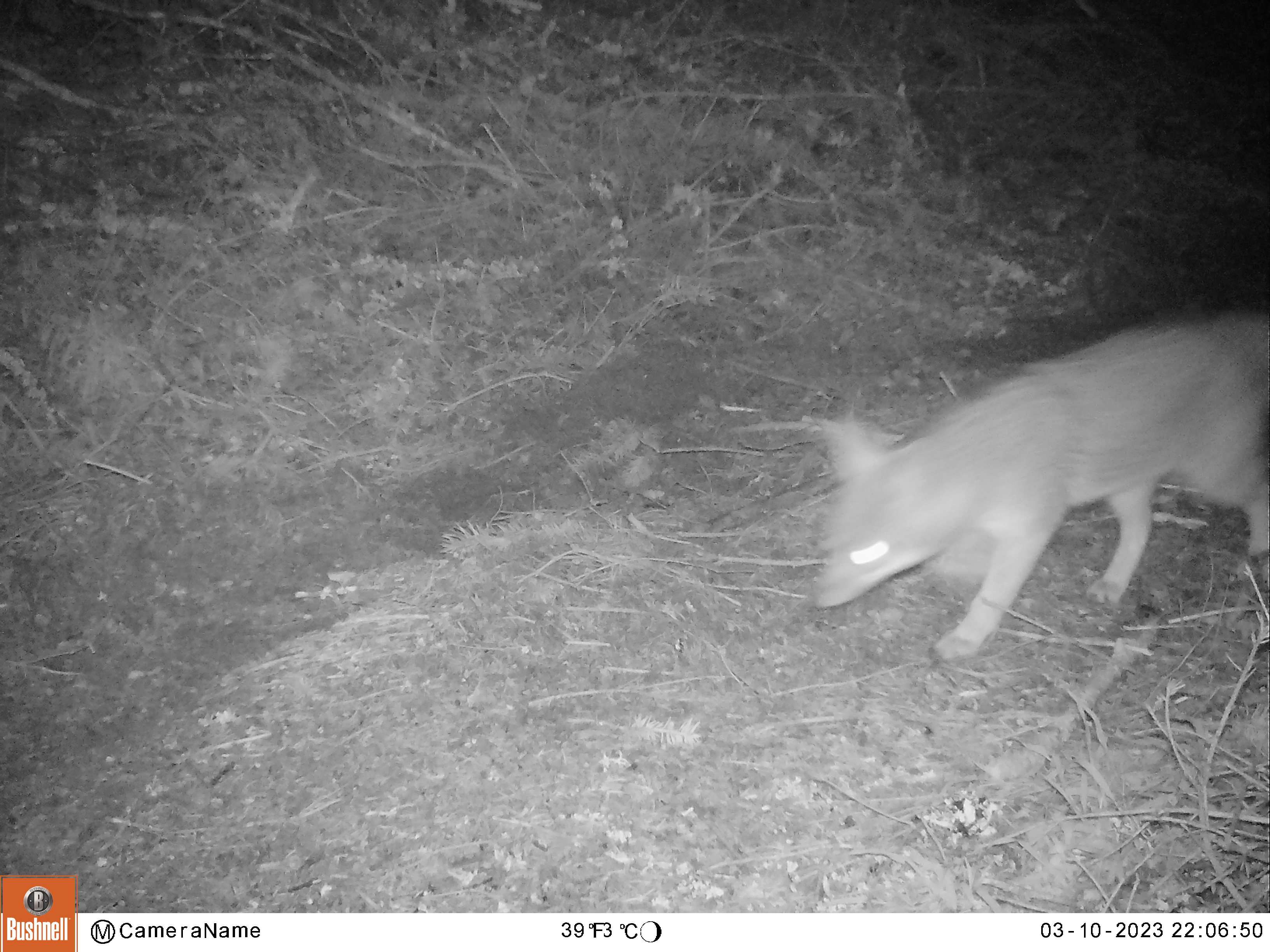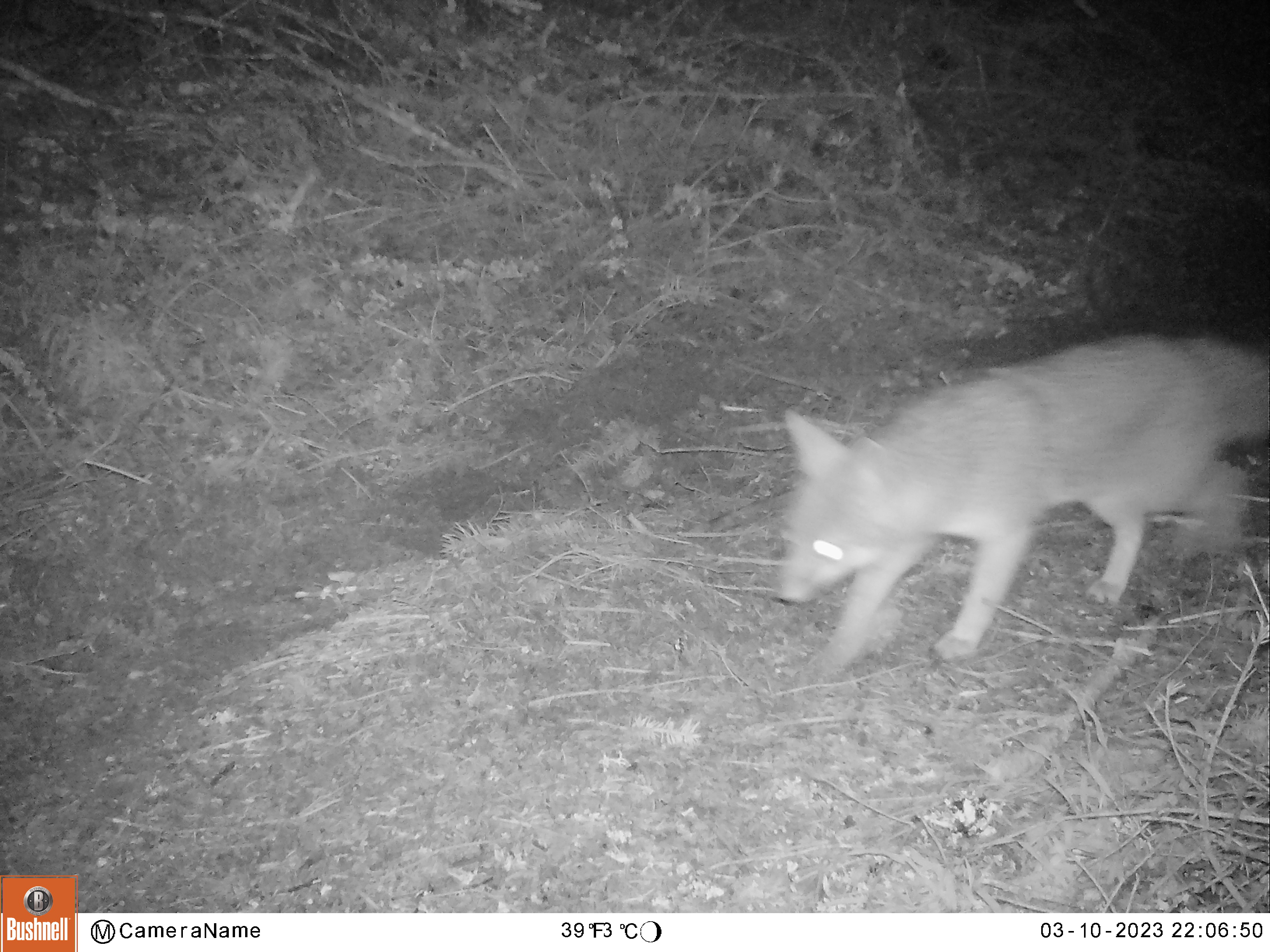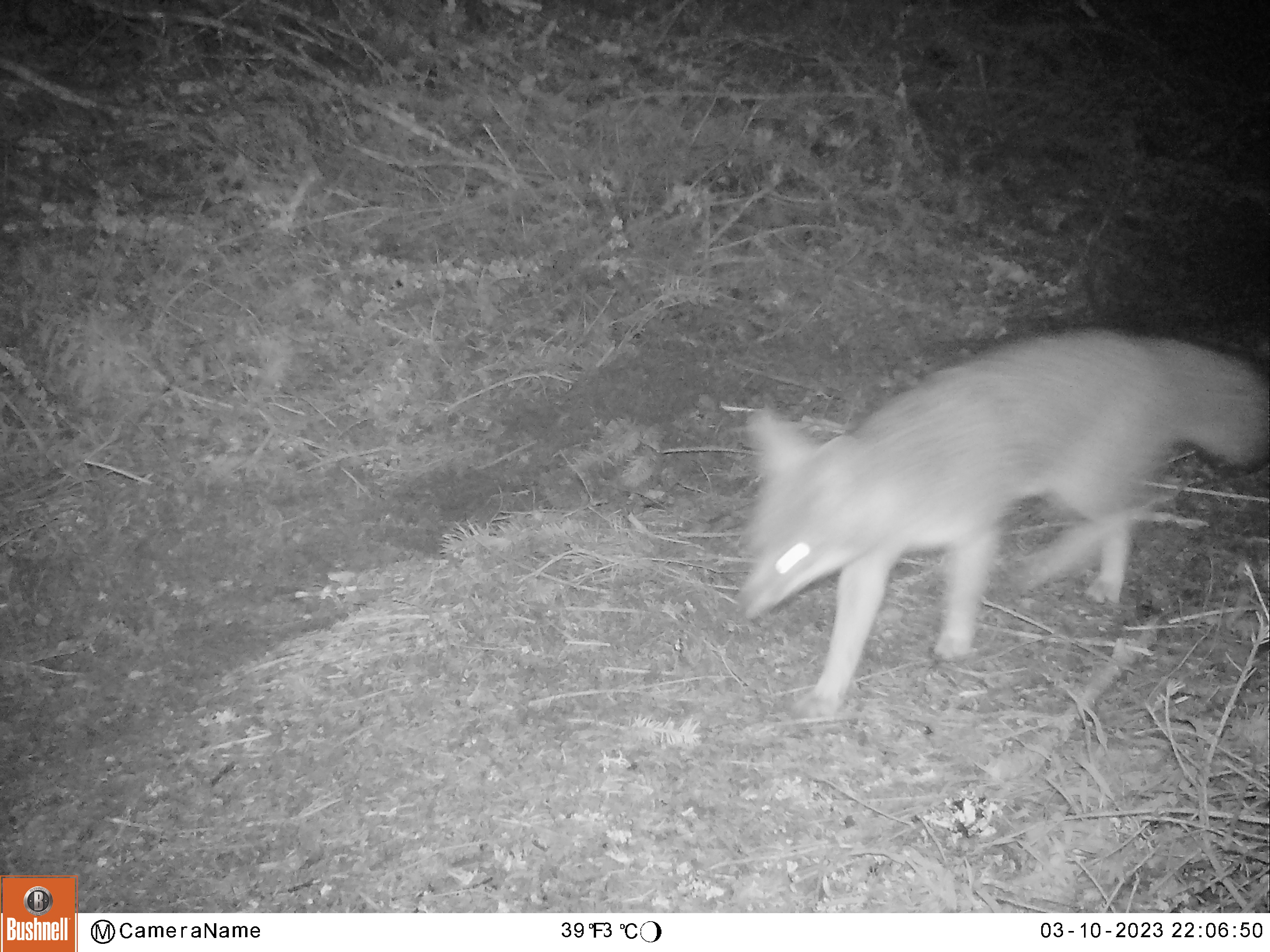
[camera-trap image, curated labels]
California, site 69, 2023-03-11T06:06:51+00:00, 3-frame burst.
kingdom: Animalia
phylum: Chordata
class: Mammalia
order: Carnivora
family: Canidae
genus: Urocyon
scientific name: Urocyon cinereoargenteus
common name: gray fox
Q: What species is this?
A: Gray fox (Urocyon cinereoargenteus).